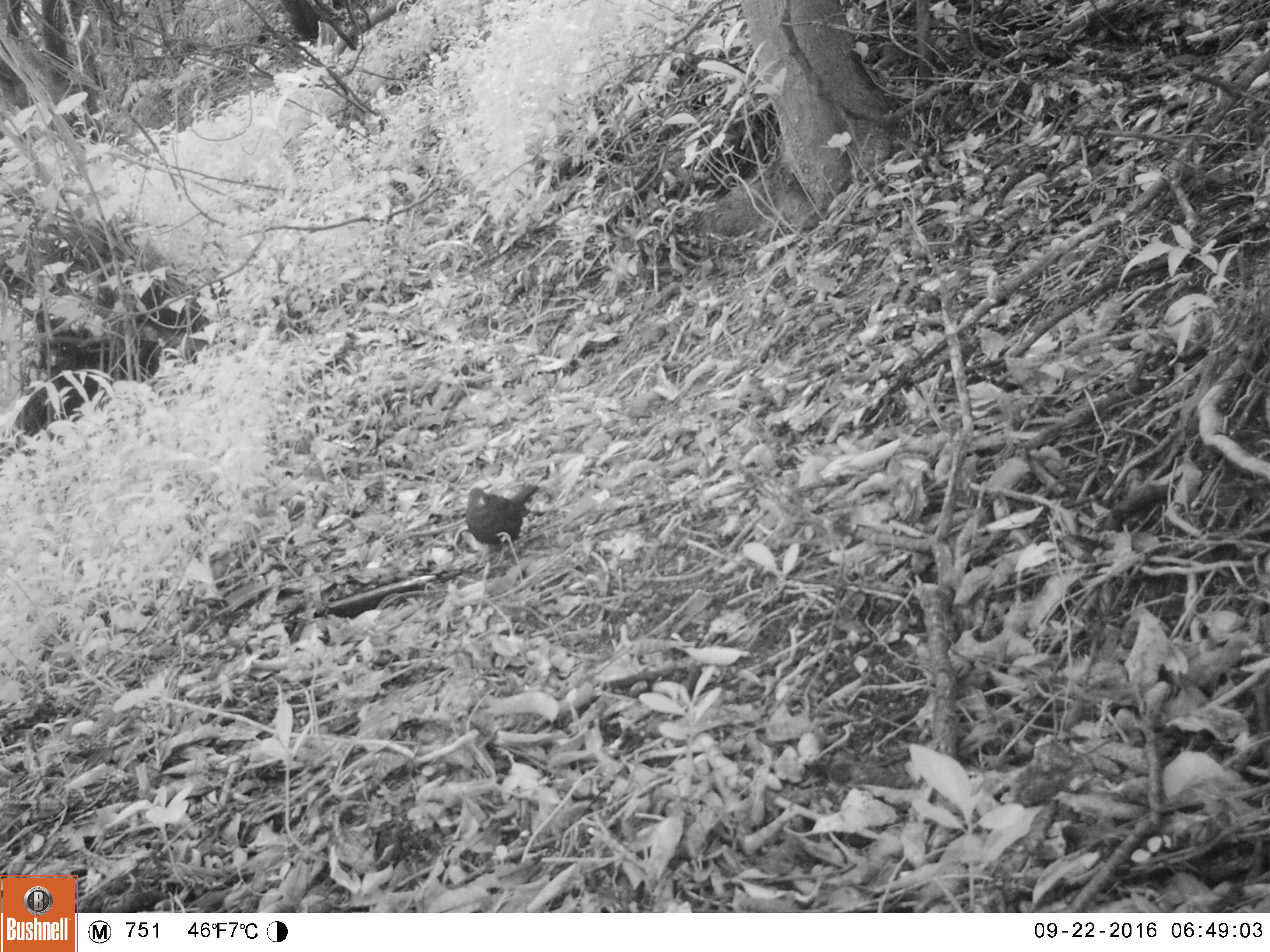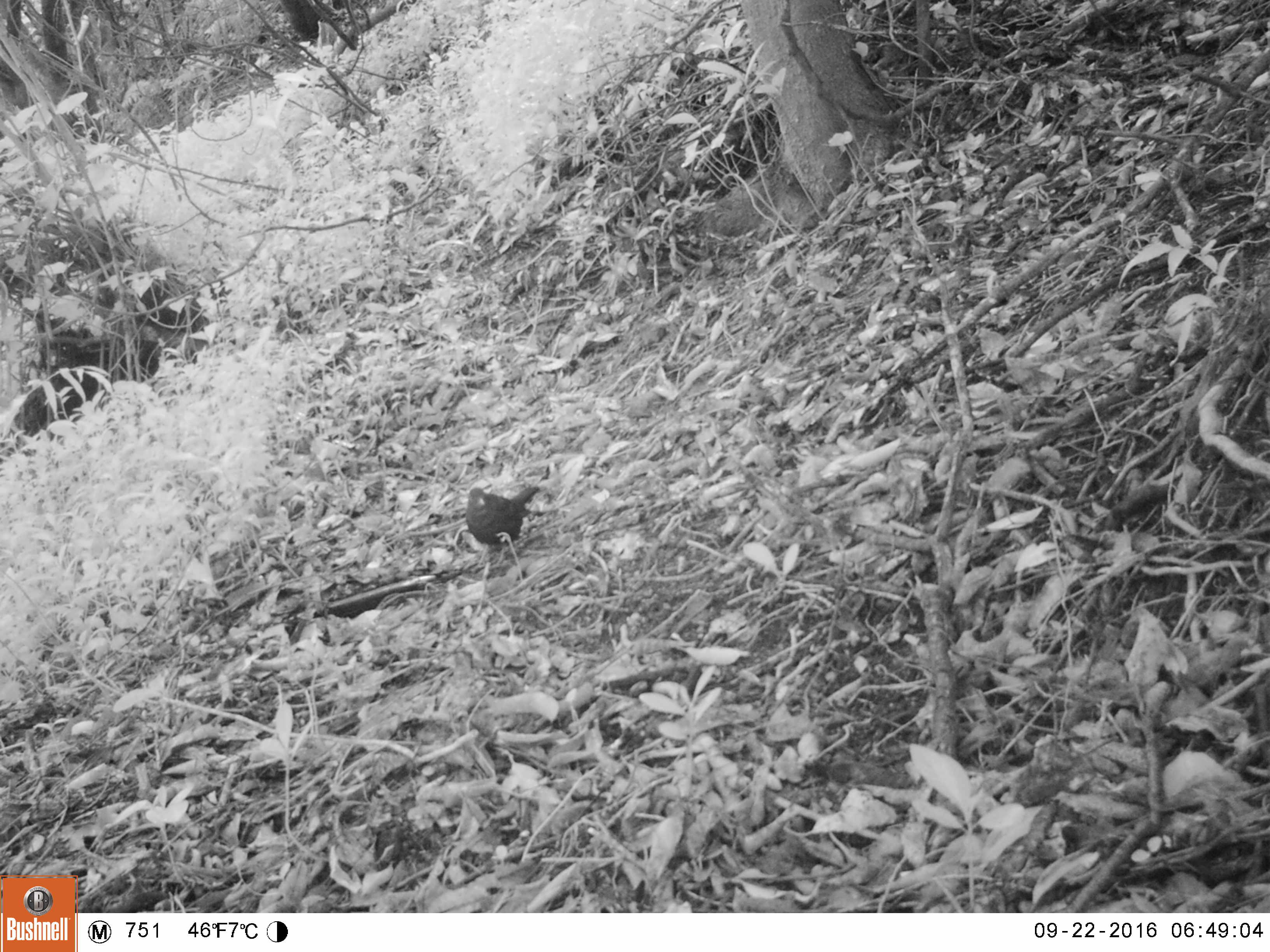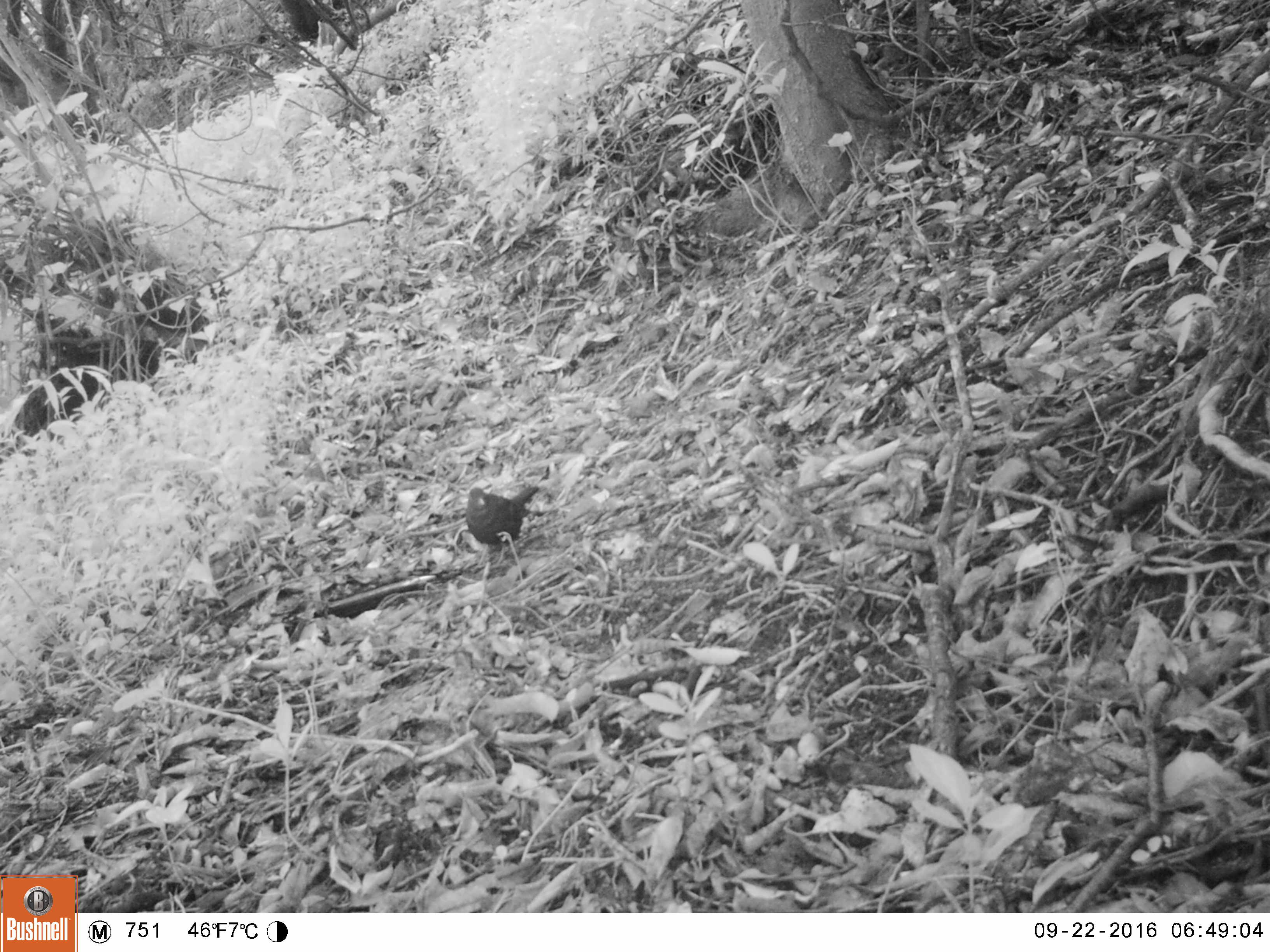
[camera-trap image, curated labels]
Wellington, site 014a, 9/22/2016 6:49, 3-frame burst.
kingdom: Animalia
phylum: Chordata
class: Aves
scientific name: Aves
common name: bird